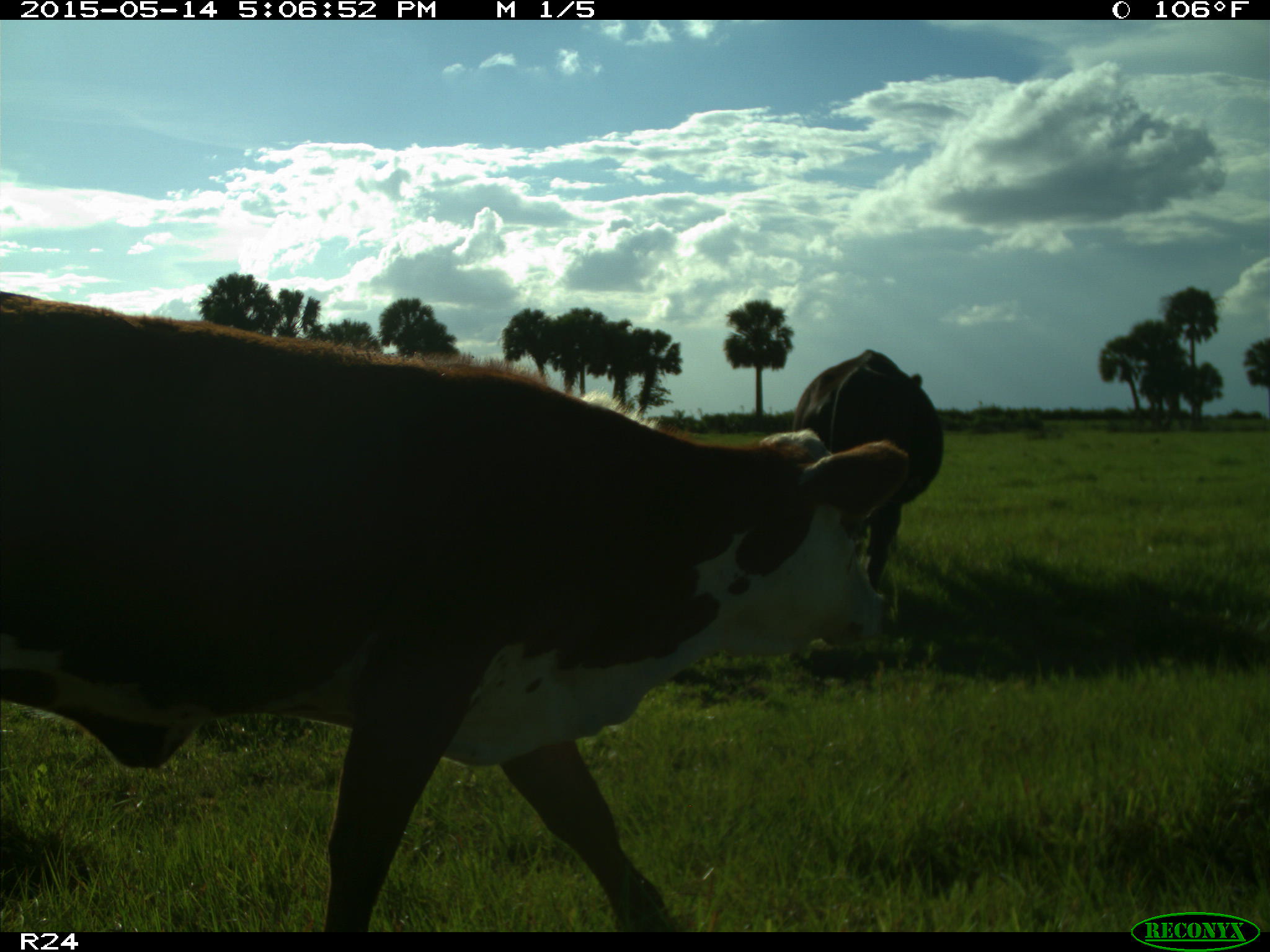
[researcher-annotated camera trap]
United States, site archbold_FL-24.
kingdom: Animalia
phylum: Chordata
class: Mammalia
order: Cingulata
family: Dasypodidae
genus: Dasypus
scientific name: Dasypus novemcinctus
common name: nine-banded armadillo